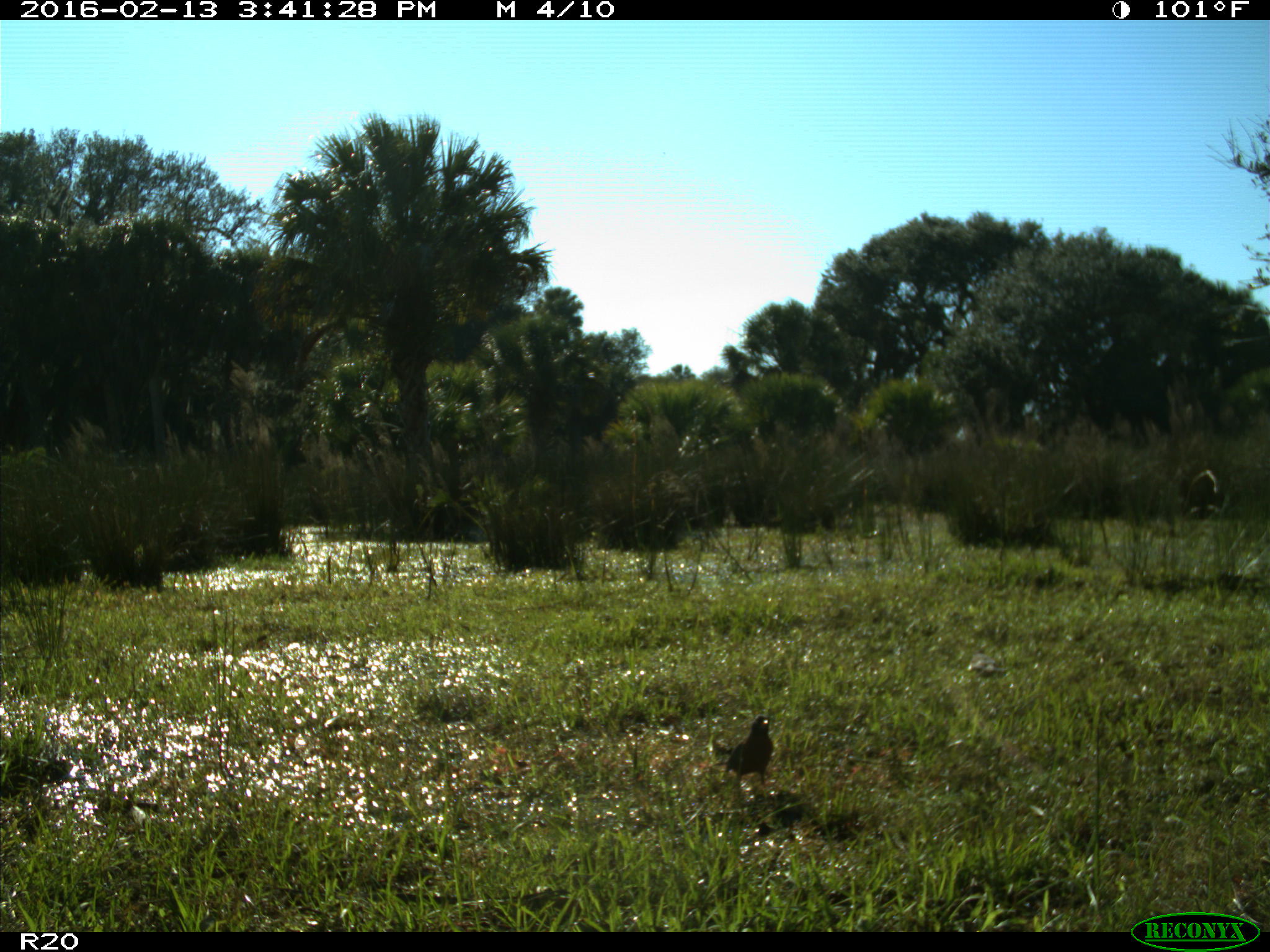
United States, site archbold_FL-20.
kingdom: Animalia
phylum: Chordata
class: Aves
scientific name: Aves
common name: birds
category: unidentified bird